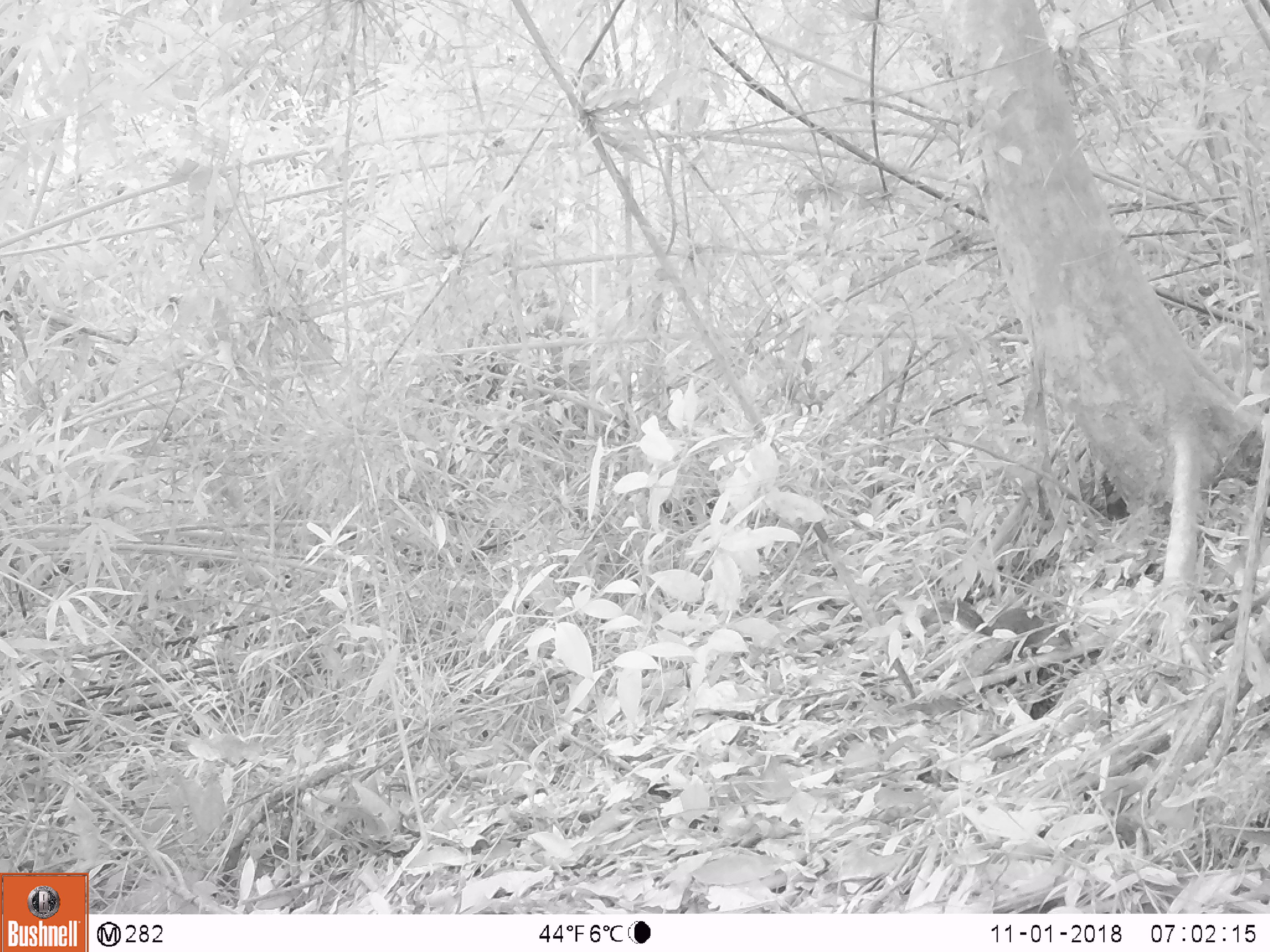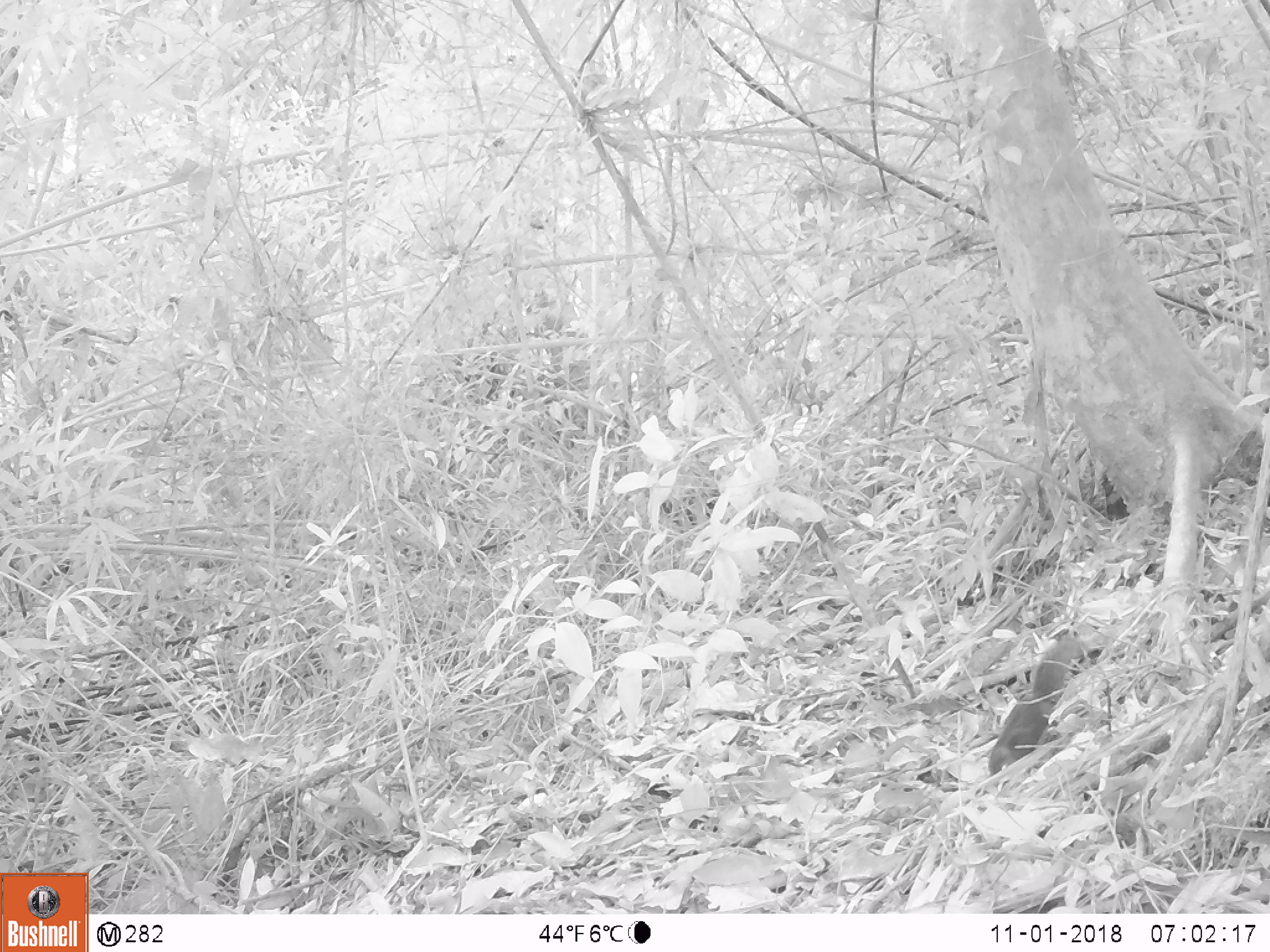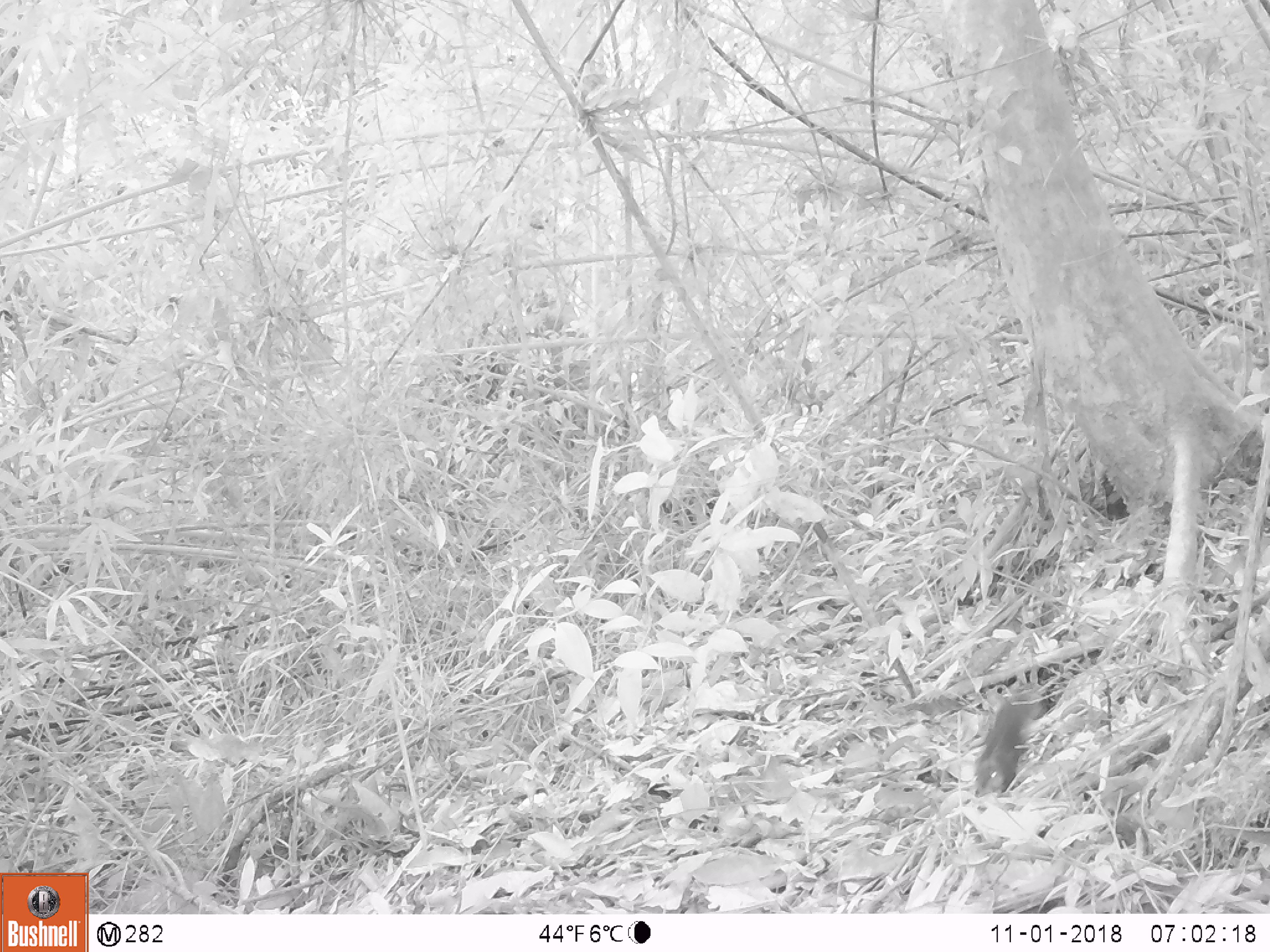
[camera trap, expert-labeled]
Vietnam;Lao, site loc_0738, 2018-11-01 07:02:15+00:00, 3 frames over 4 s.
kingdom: Animalia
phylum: Chordata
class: Mammalia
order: Rodentia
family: Sciuridae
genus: Dremomys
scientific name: Dremomys rufigenis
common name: red-cheeked squirrel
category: red cheeked squirrel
Red cheeked squirrel (red-cheeked squirrel) (Dremomys rufigenis). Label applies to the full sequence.